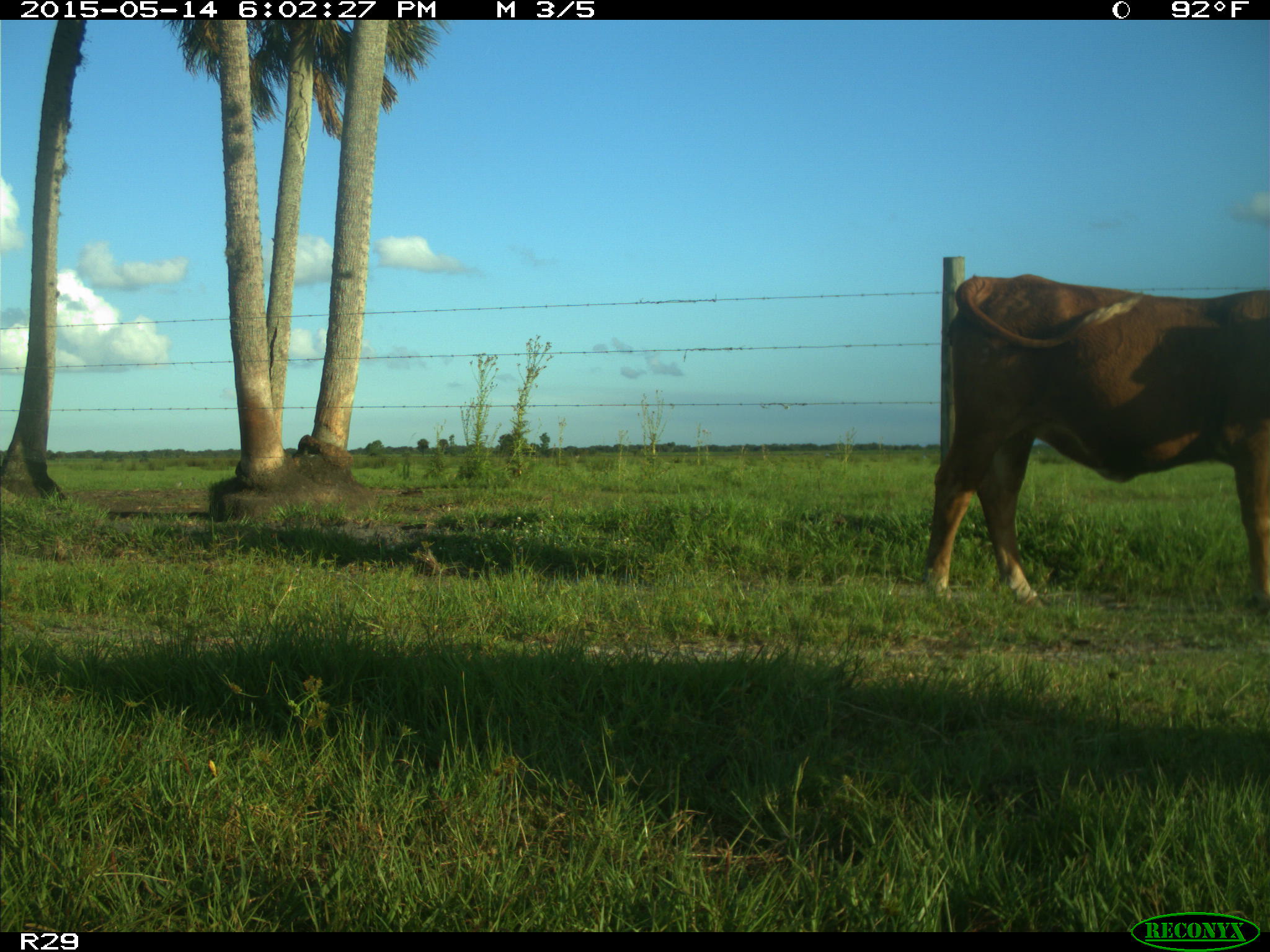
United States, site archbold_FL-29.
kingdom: Animalia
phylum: Chordata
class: Mammalia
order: Artiodactyla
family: Bovidae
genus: Bos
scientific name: Bos taurus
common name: domestic cow